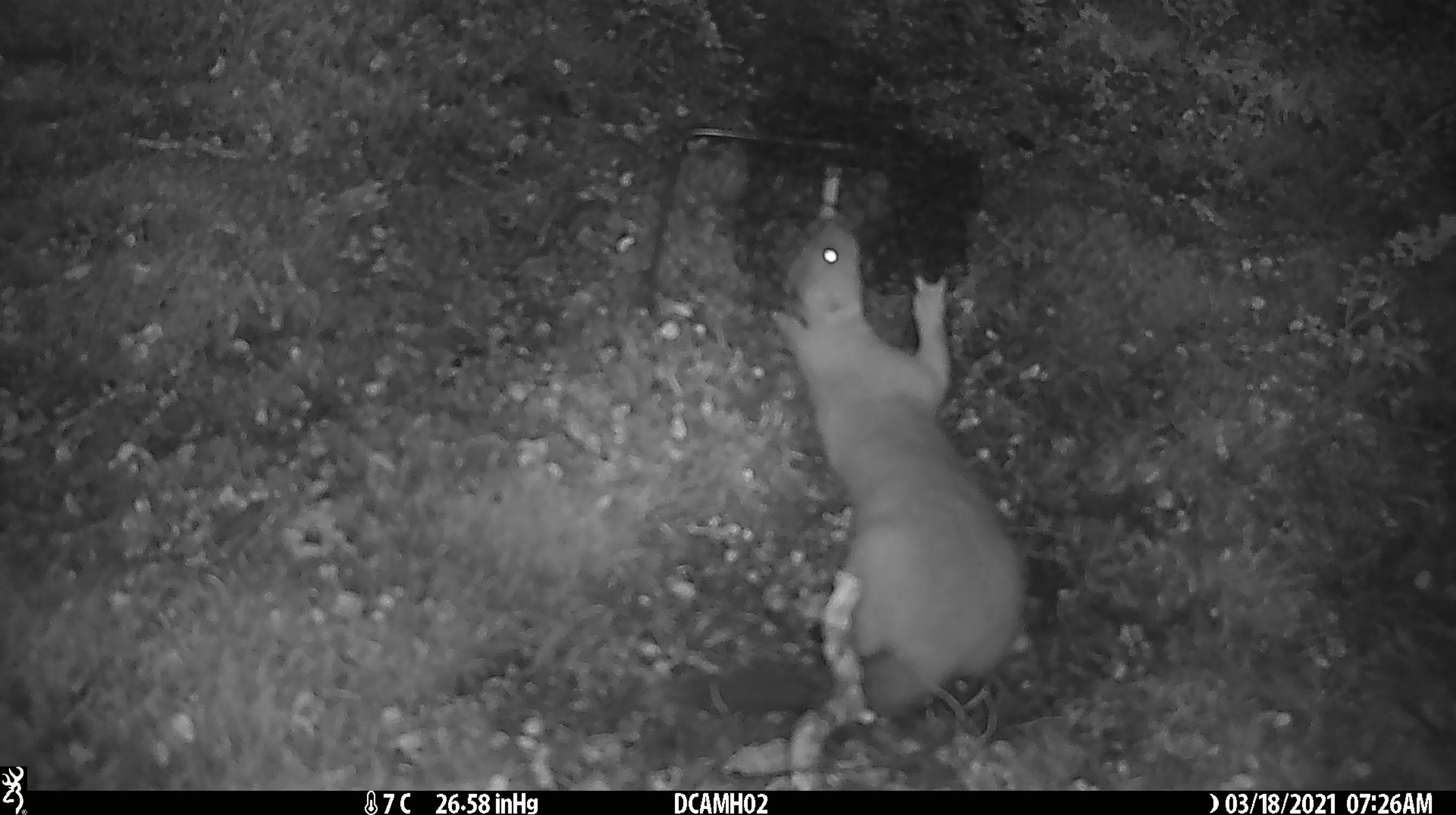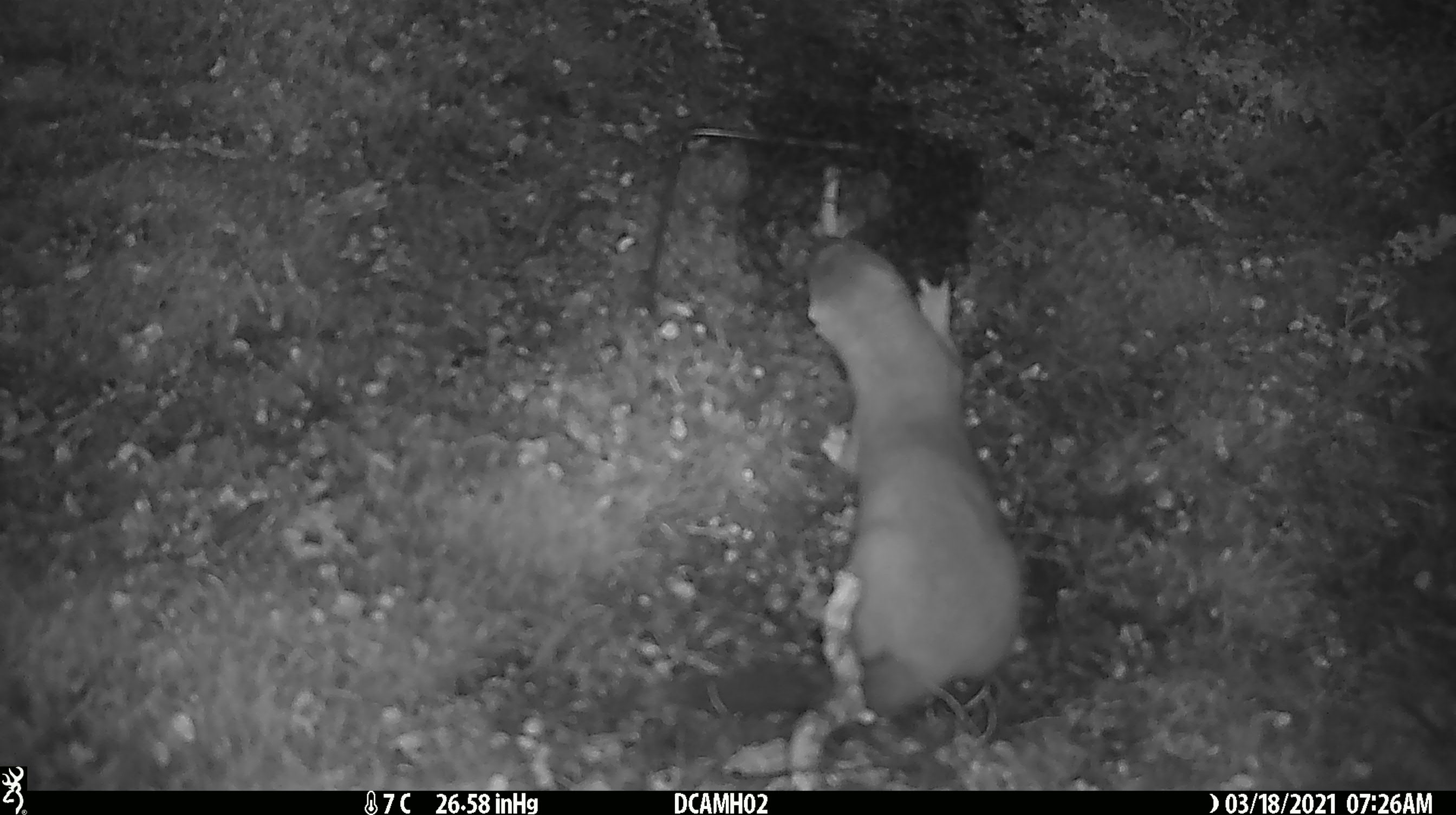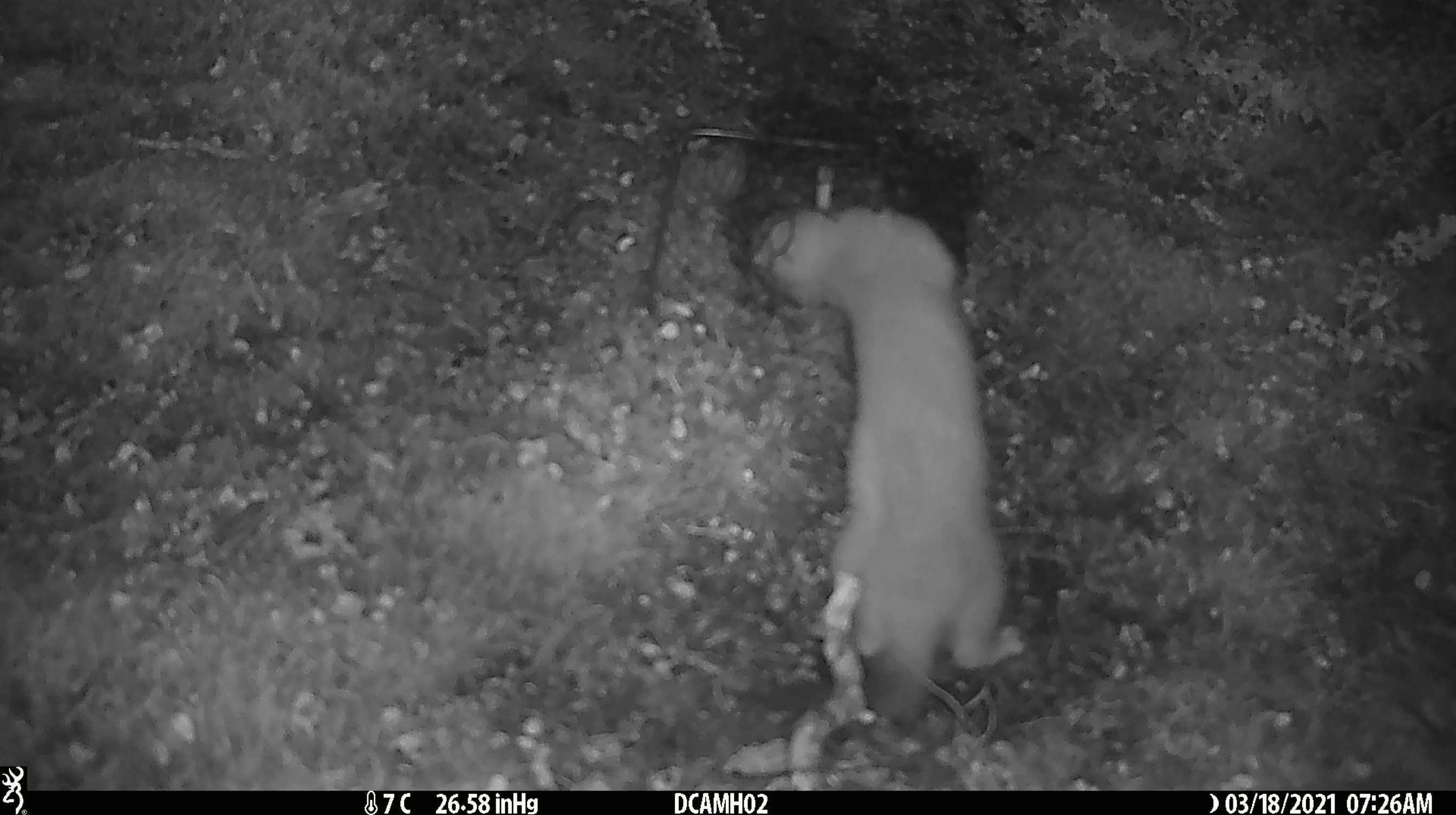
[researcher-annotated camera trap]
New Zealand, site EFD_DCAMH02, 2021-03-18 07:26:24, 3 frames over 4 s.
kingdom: Animalia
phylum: Chordata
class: Mammalia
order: Carnivora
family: Mustelidae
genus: Mustela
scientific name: Mustela erminea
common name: stoat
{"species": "stoat (Mustela erminea)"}